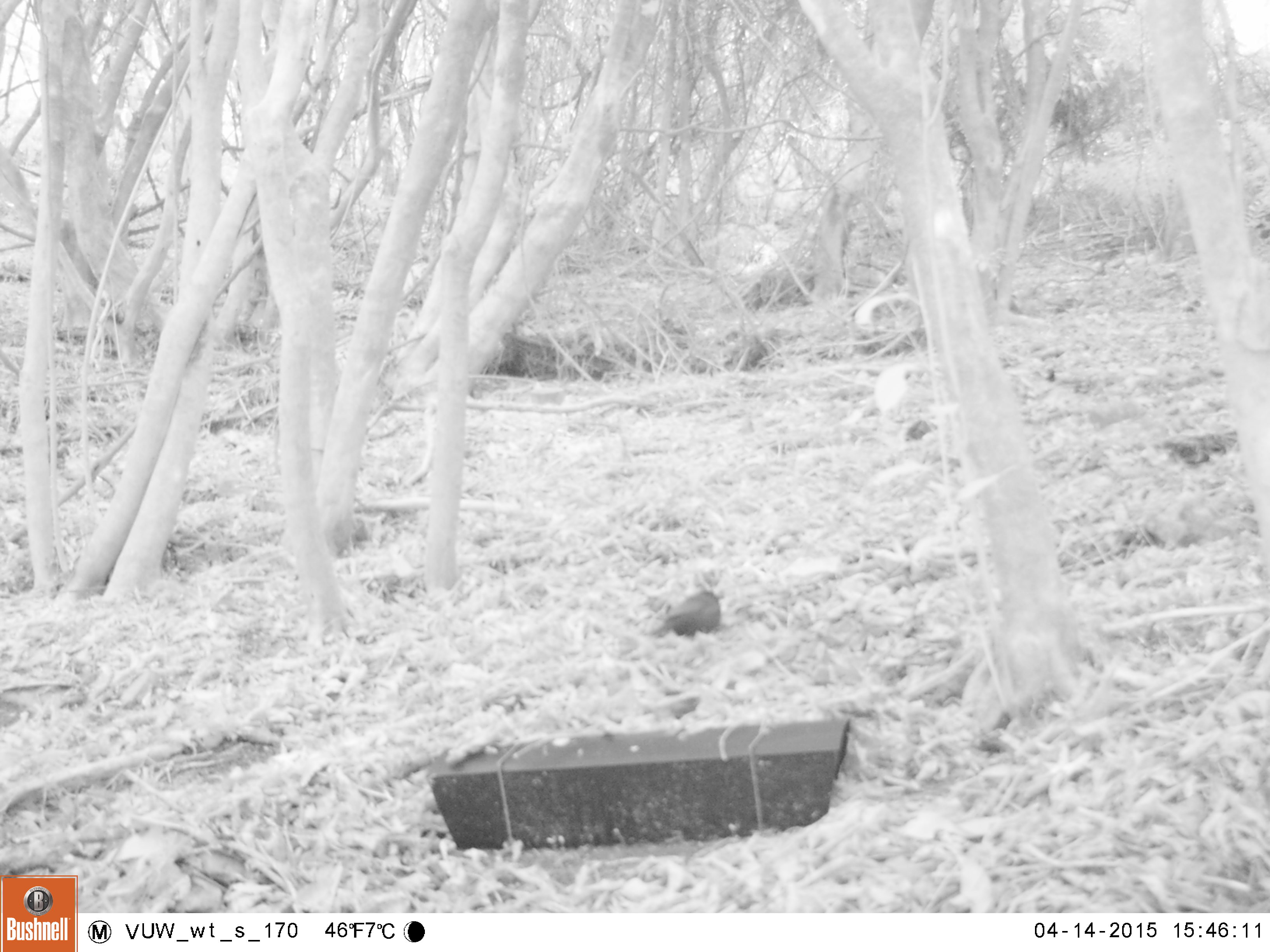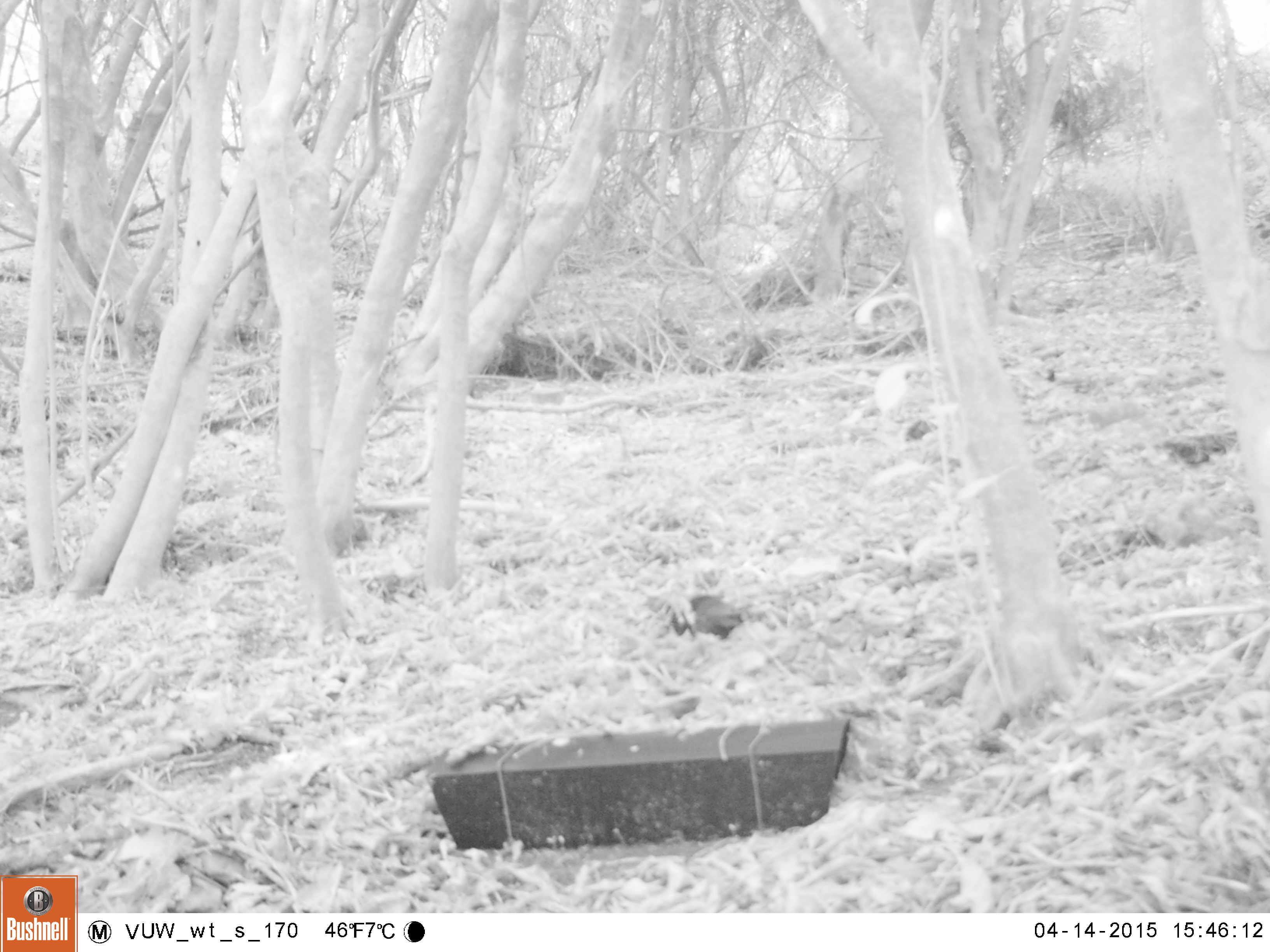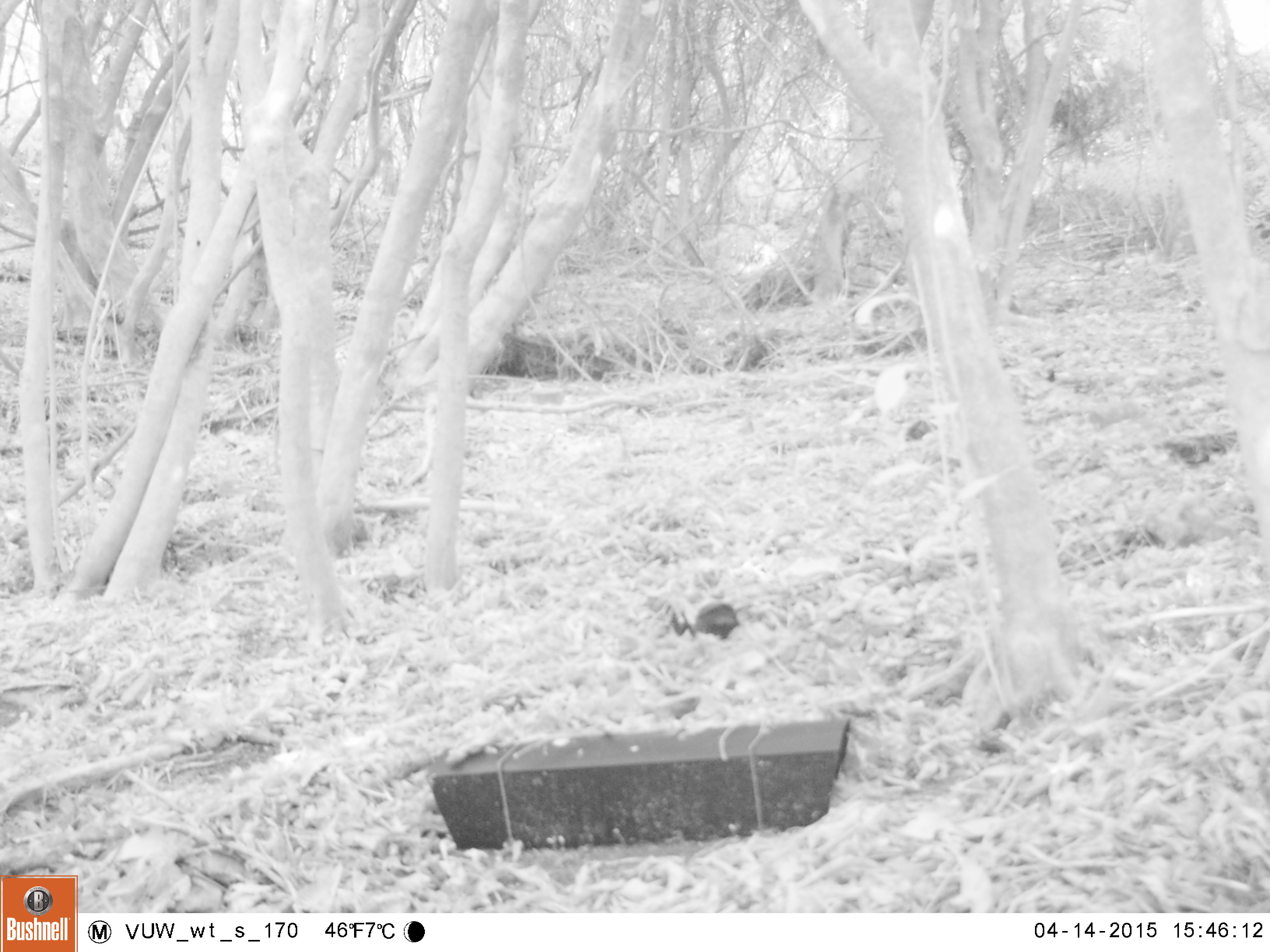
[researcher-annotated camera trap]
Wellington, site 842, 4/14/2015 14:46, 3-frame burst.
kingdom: Animalia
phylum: Chordata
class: Aves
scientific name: Aves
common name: bird